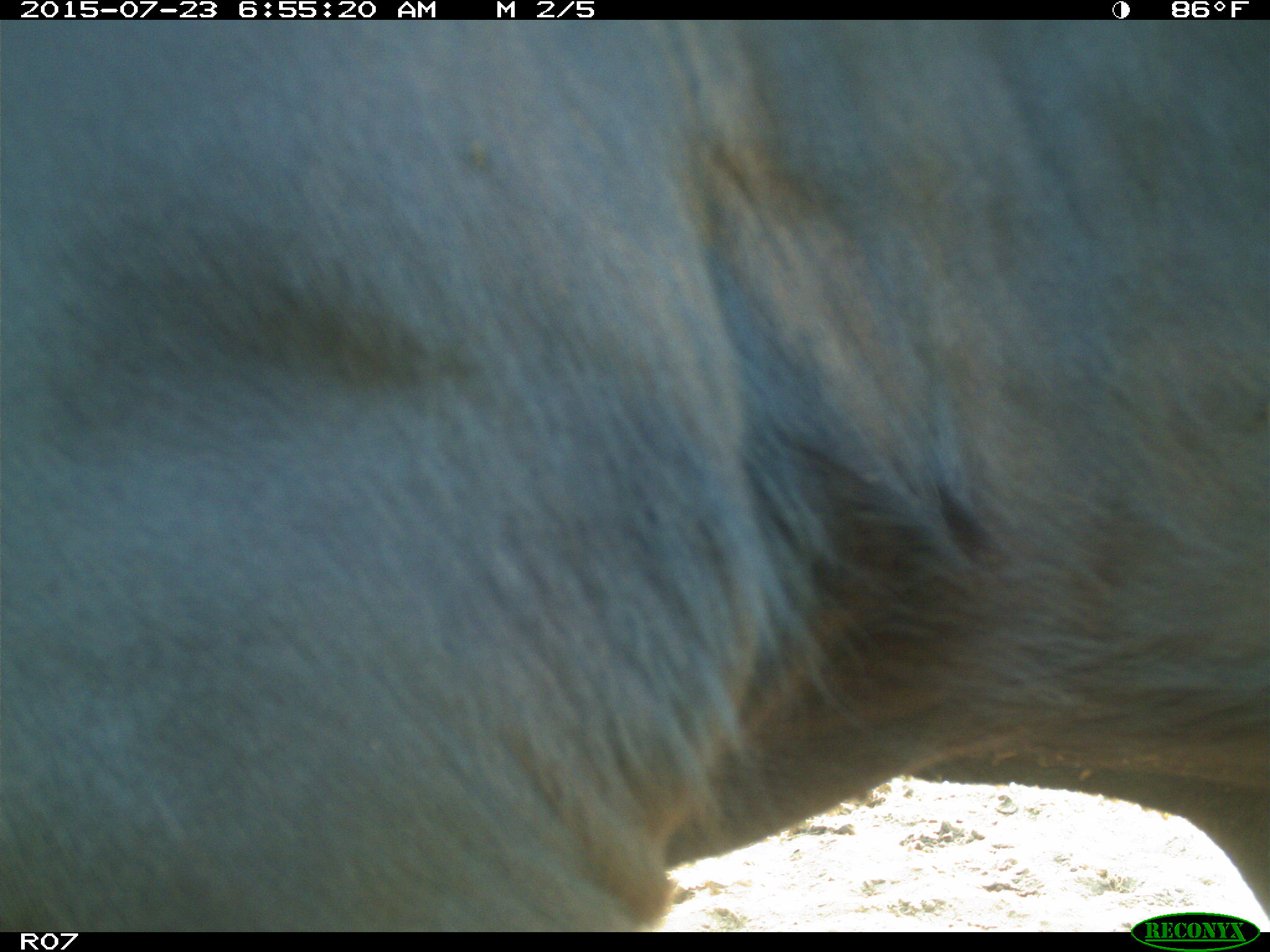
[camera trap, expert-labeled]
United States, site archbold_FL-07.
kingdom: Animalia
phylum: Chordata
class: Mammalia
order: Artiodactyla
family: Bovidae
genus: Bos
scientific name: Bos taurus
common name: domestic cow